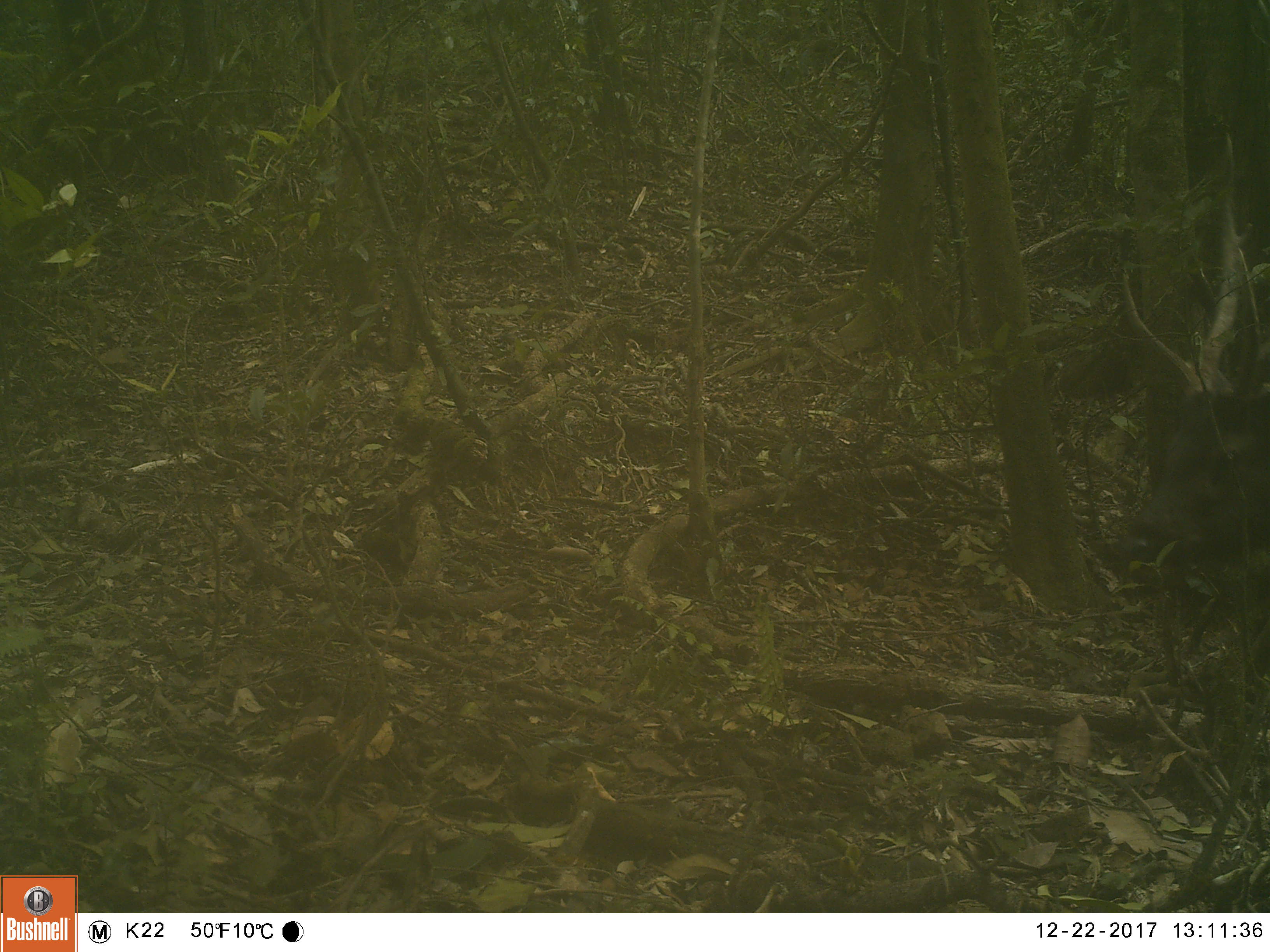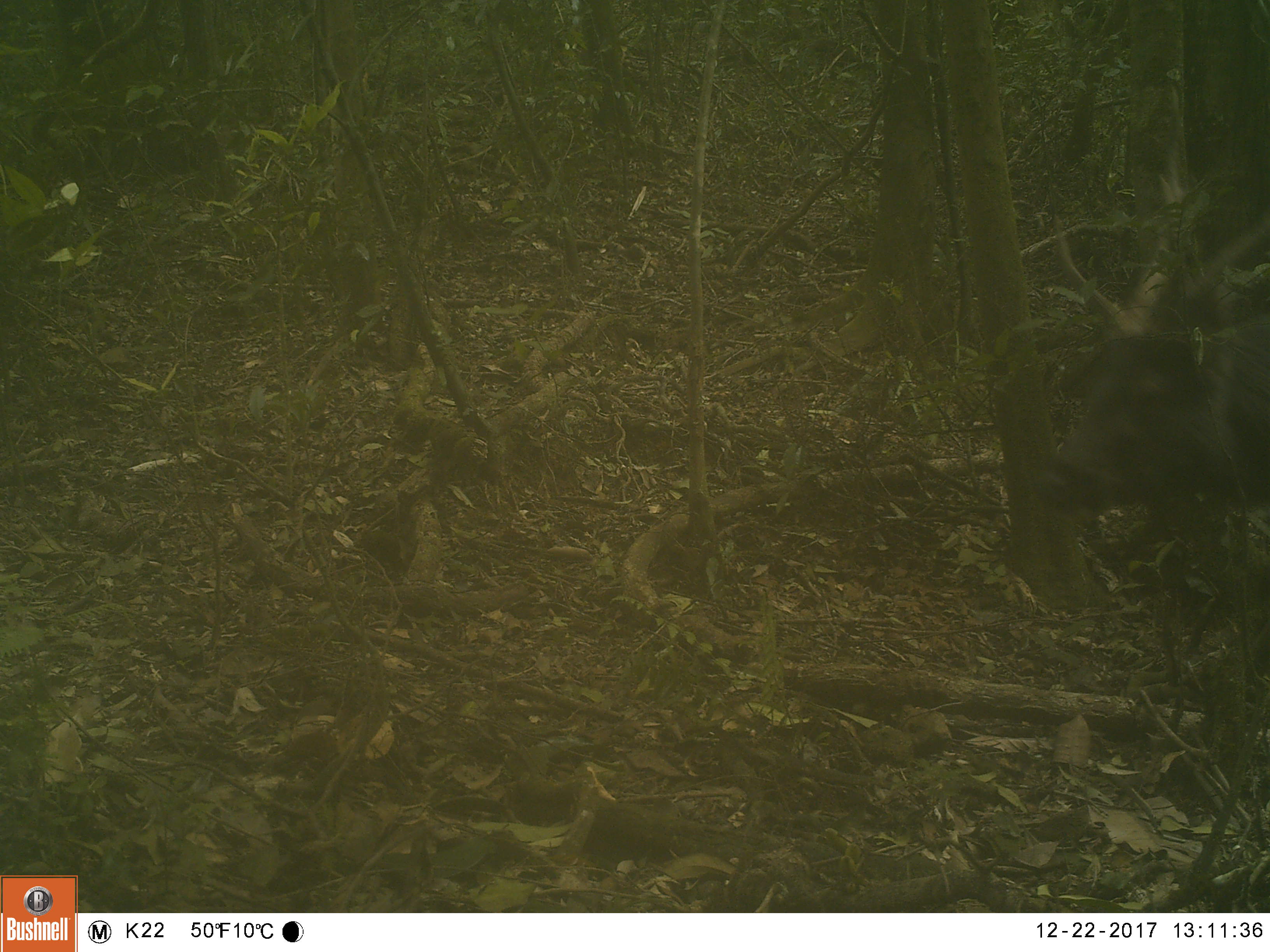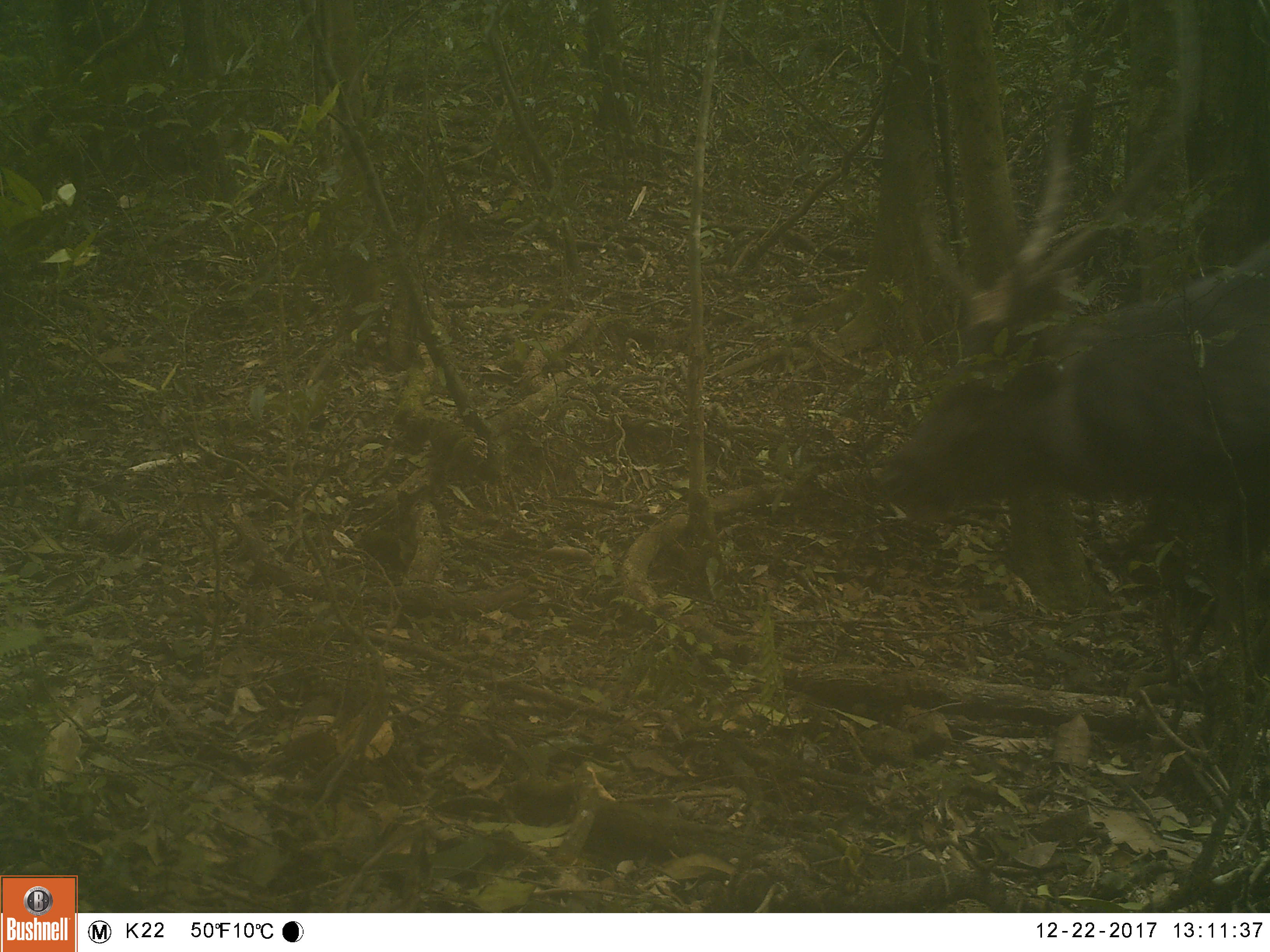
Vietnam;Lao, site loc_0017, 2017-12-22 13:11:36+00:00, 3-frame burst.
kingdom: Animalia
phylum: Chordata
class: Mammalia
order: Artiodactyla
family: Cervidae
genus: Rusa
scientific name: Rusa unicolor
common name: sambar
Sambar (Rusa unicolor). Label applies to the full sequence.